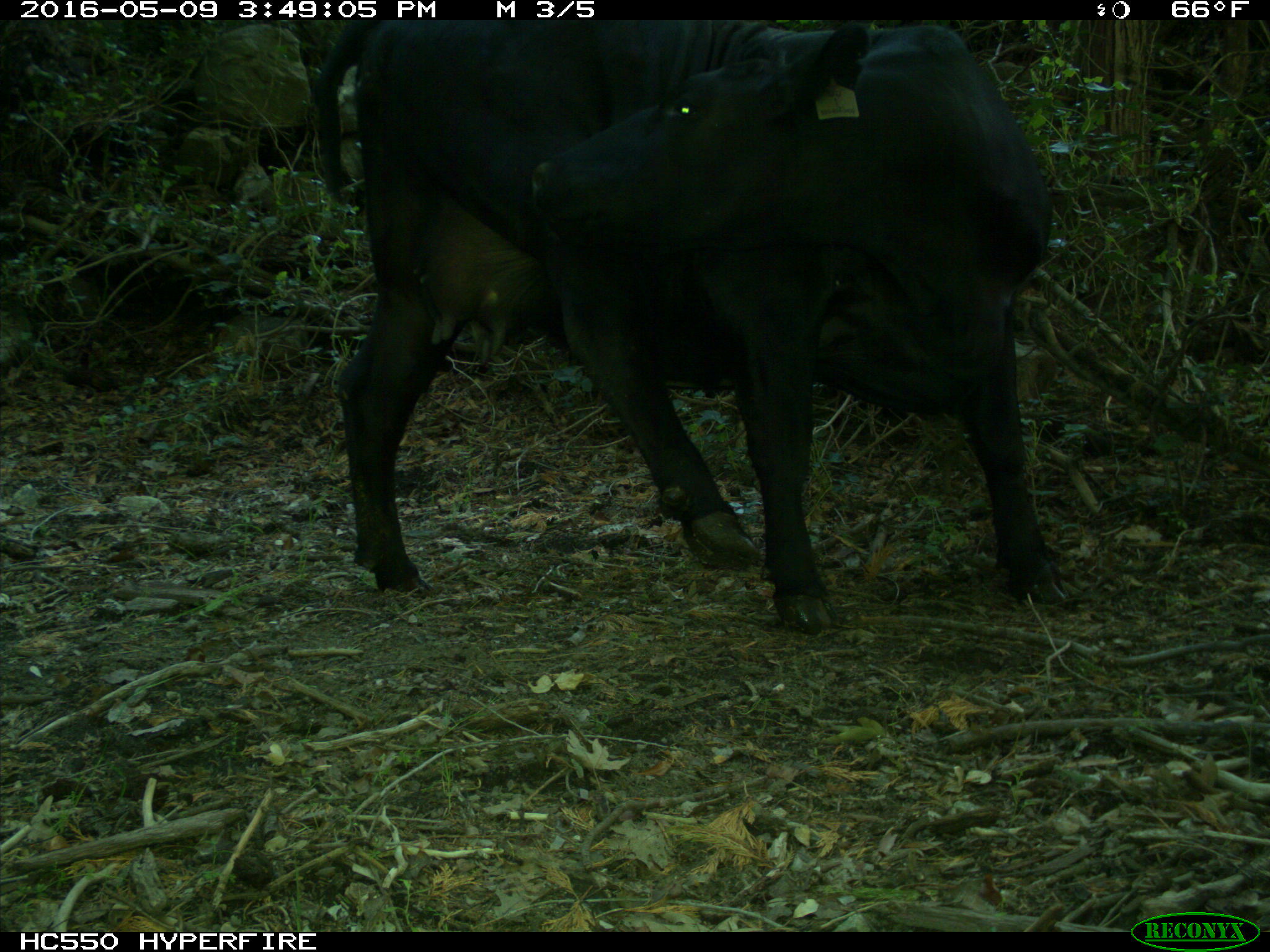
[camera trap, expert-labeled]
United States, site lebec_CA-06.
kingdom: Animalia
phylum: Chordata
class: Mammalia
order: Artiodactyla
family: Bovidae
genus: Bos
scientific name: Bos taurus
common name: domestic cow